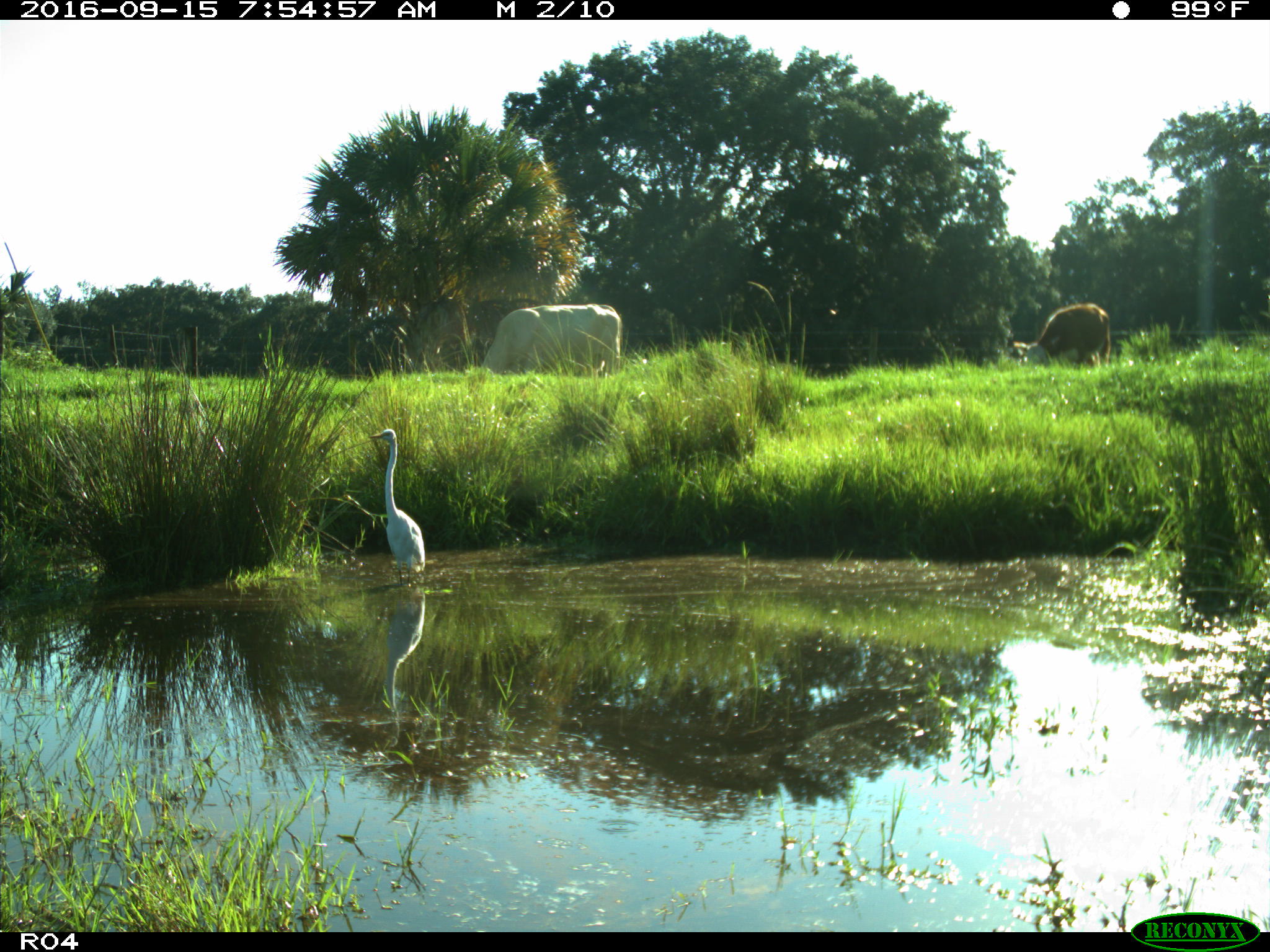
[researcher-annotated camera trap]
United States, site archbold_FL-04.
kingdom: Animalia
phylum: Chordata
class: Mammalia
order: Artiodactyla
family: Bovidae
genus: Bos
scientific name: Bos taurus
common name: domestic cow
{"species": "Bos taurus (domestic cow)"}